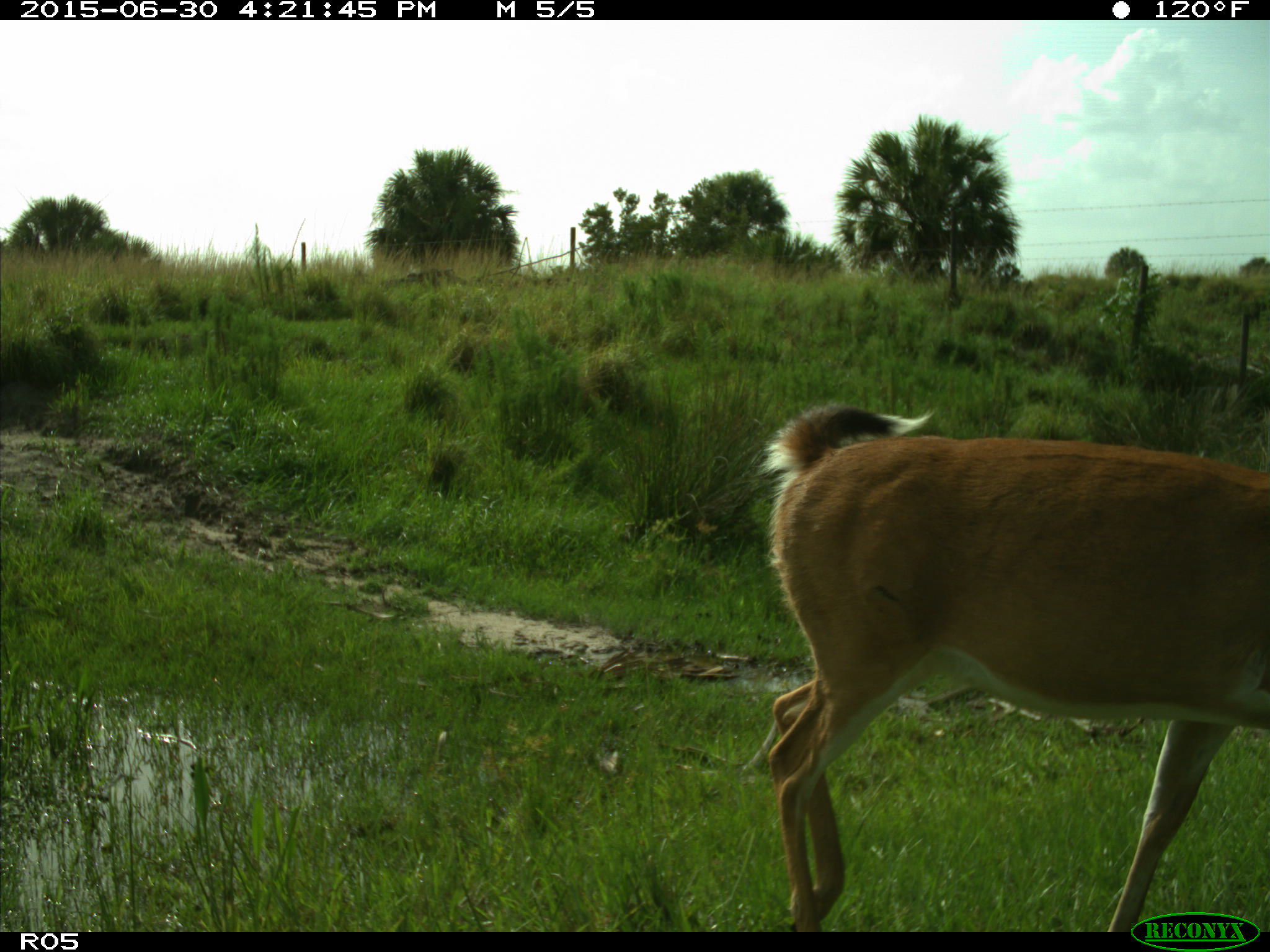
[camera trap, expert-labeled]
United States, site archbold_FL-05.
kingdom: Animalia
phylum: Chordata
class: Mammalia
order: Artiodactyla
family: Cervidae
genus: Odocoileus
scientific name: Odocoileus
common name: deer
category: unidentified deer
Unidentified deer (deer) (Odocoileus).